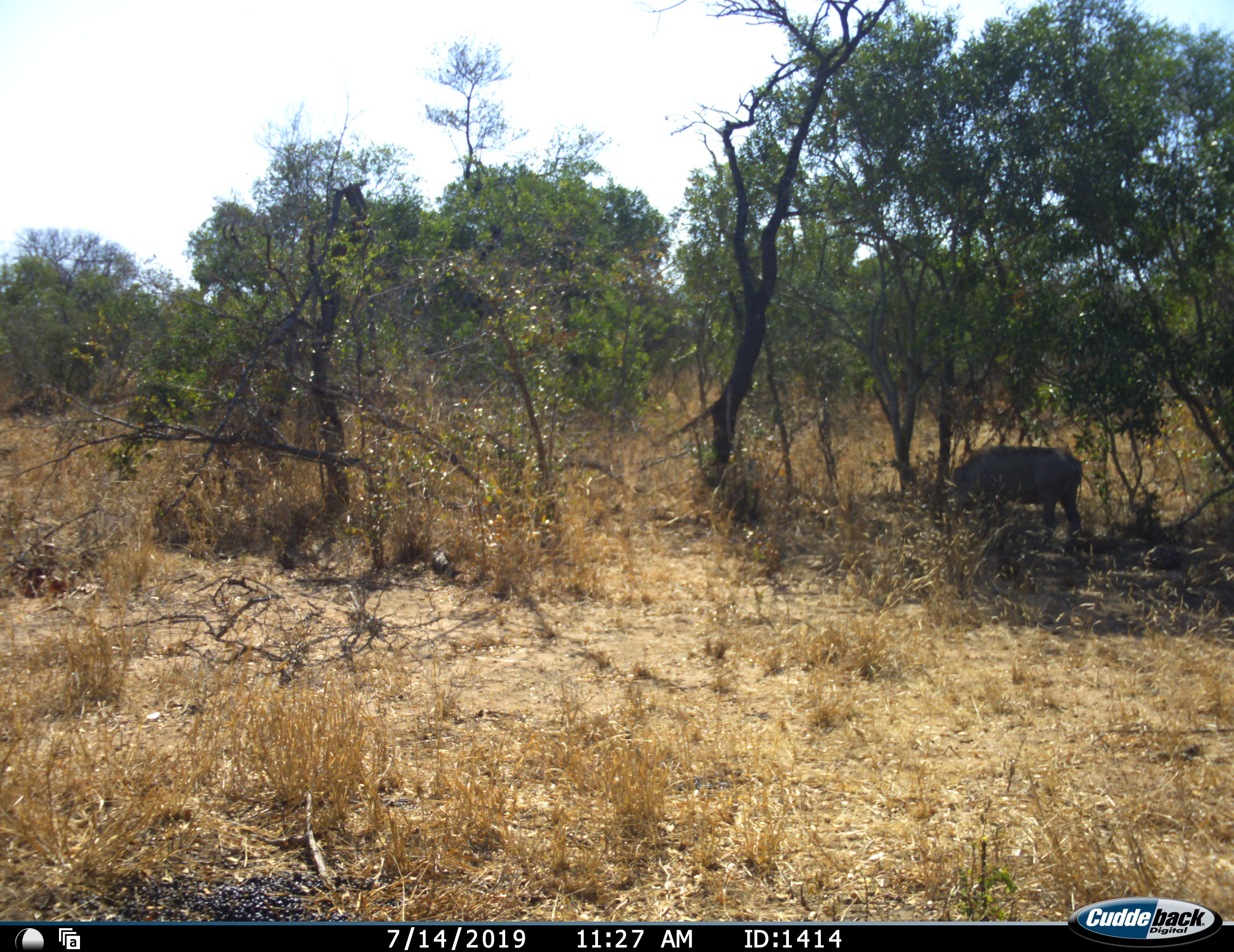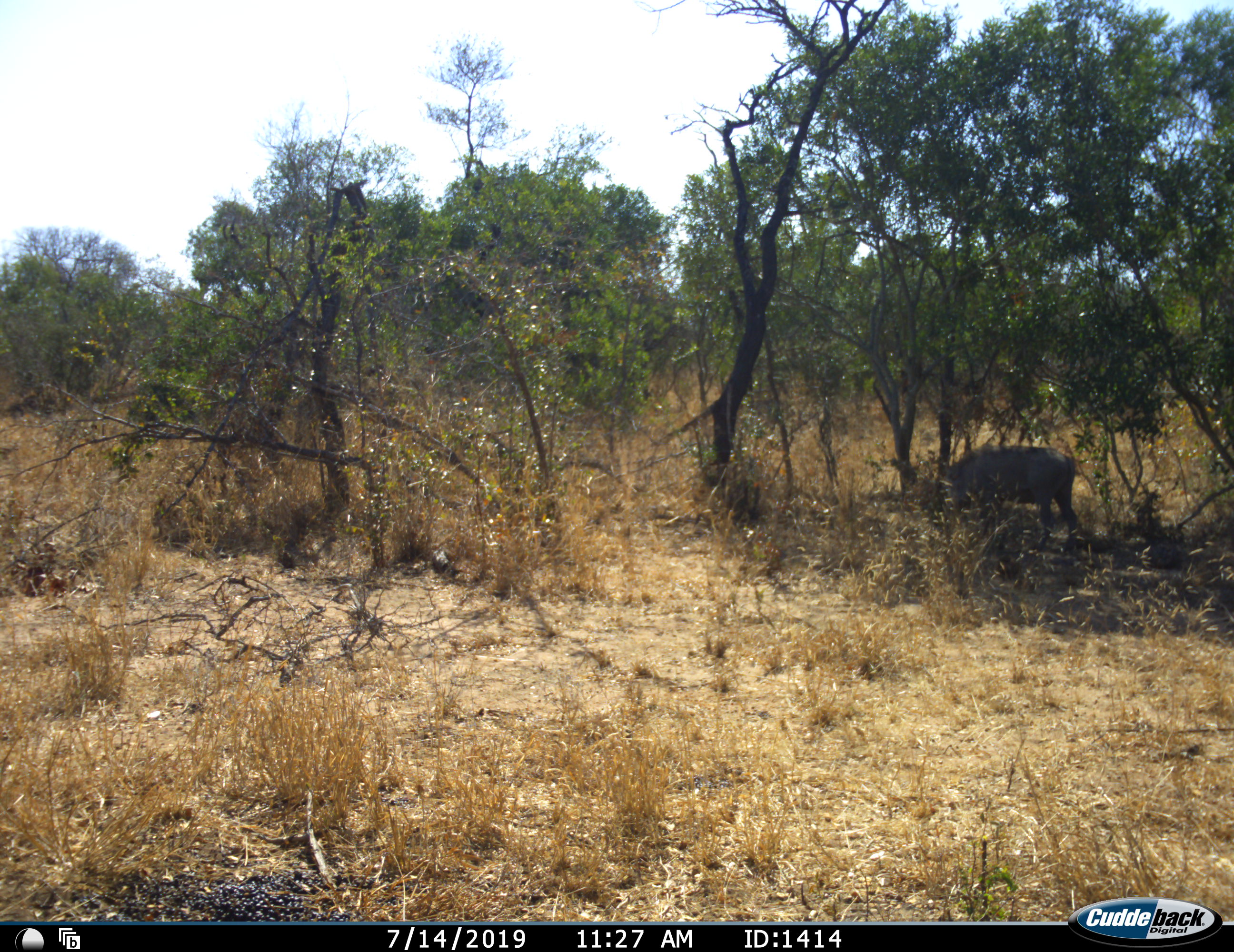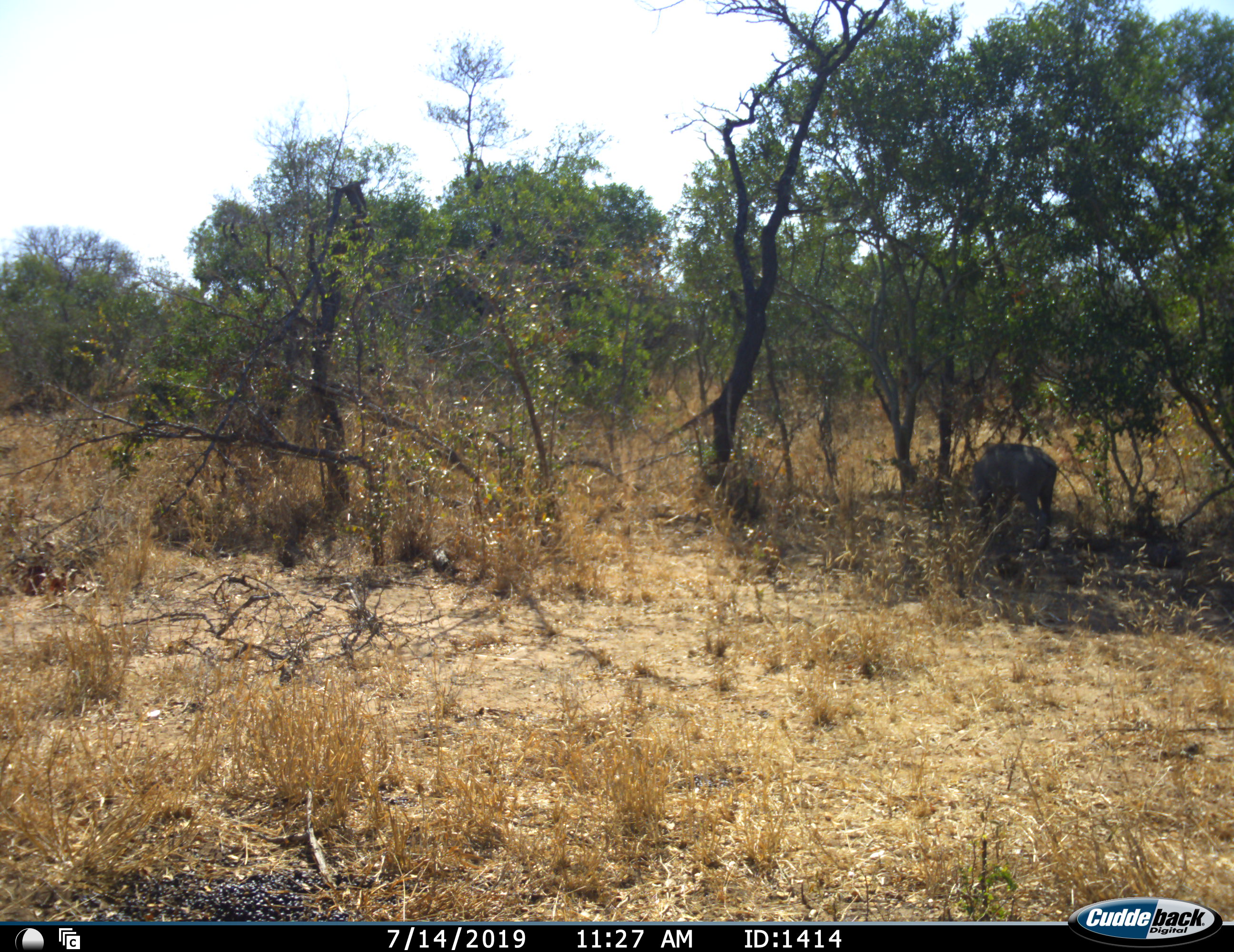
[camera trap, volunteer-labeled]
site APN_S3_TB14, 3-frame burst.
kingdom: Animalia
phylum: Chordata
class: Mammalia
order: Artiodactyla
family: Suidae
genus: Phacochoerus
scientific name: Phacochoerus africanus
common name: warthog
Warthog (Phacochoerus africanus), count 1. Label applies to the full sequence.